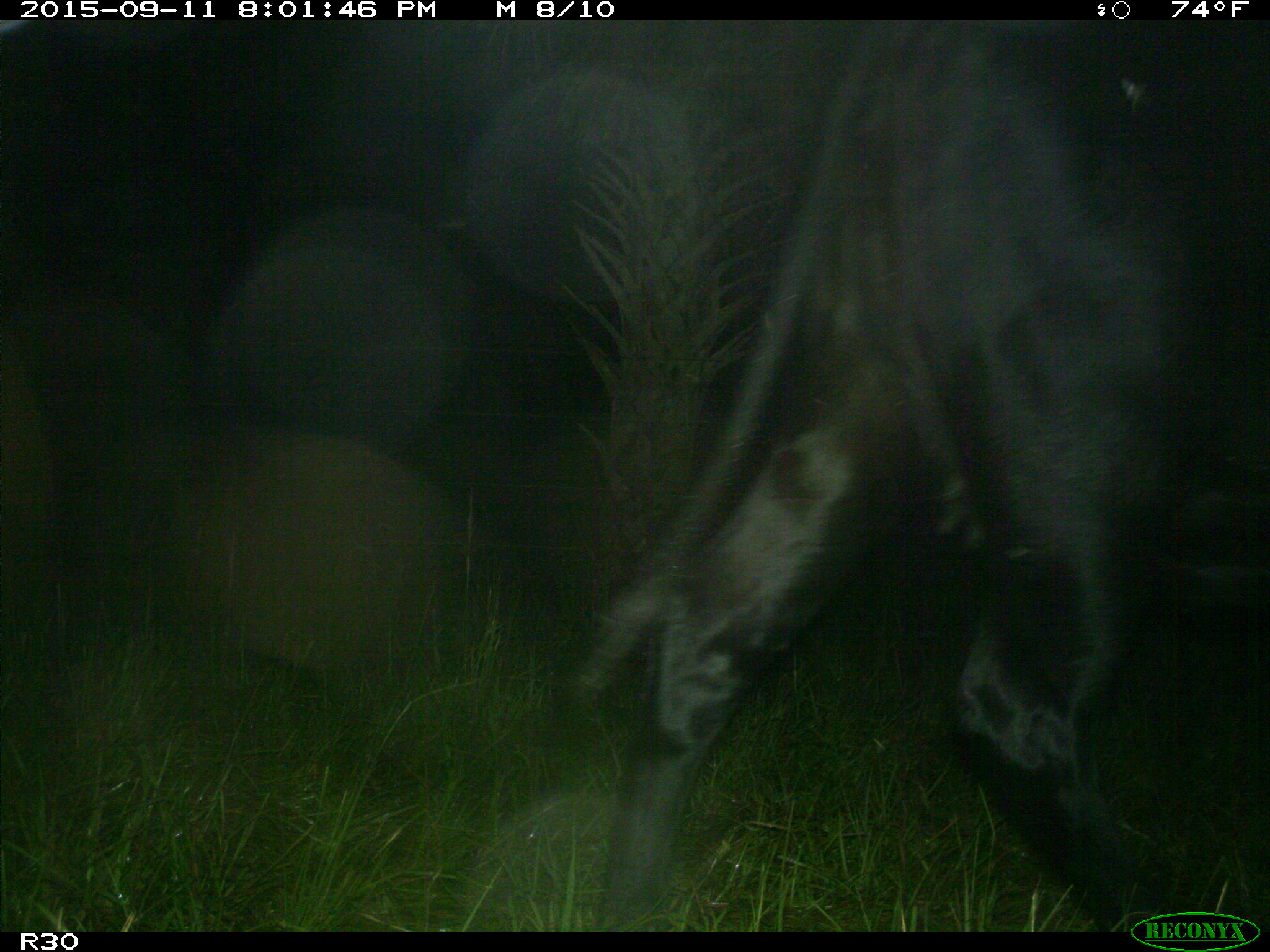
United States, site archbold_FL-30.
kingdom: Animalia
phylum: Chordata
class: Mammalia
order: Artiodactyla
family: Bovidae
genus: Bos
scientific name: Bos taurus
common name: domestic cow